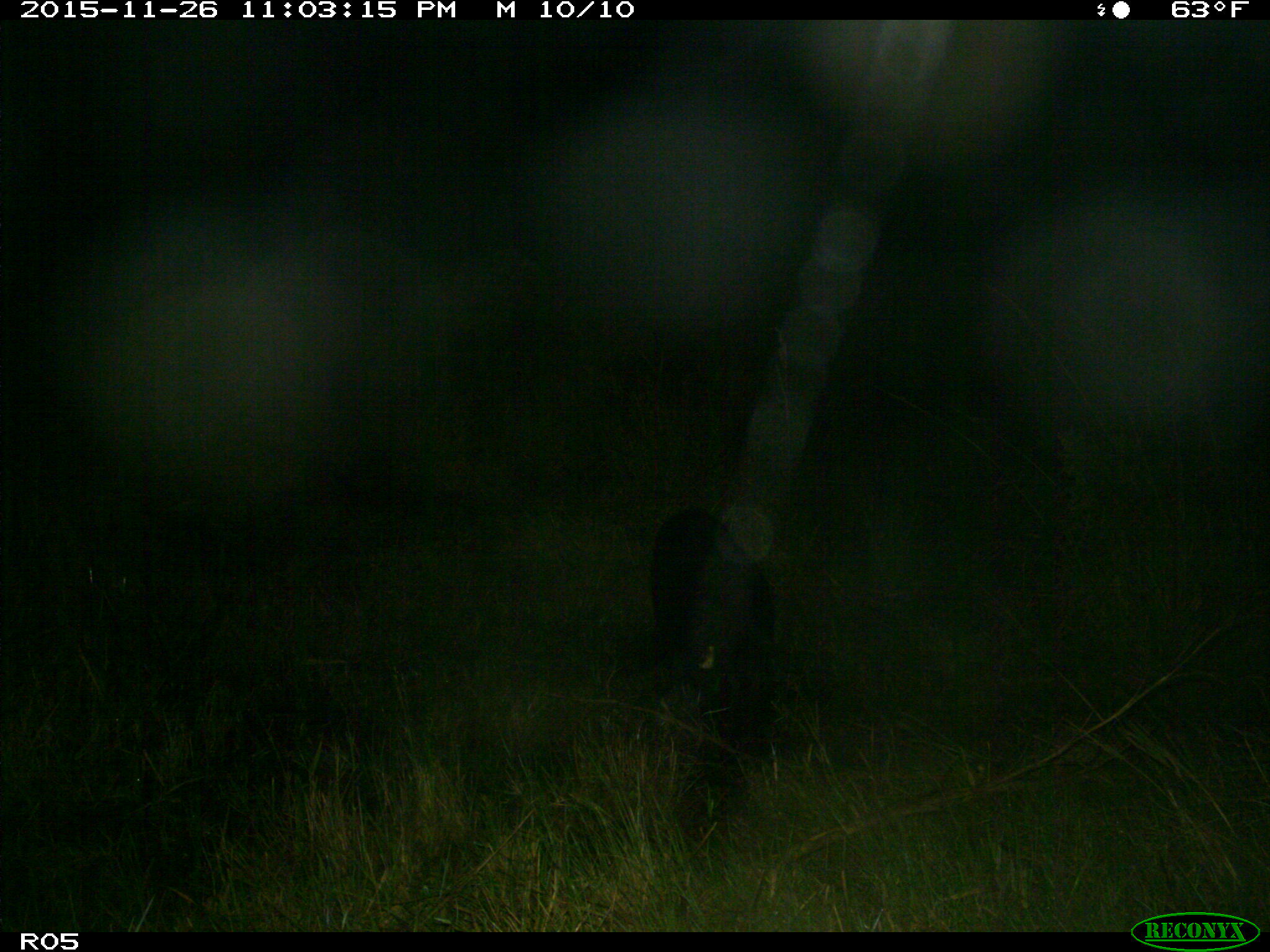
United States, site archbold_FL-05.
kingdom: Animalia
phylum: Chordata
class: Mammalia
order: Artiodactyla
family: Suidae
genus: Sus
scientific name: Sus scrofa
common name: wild boar